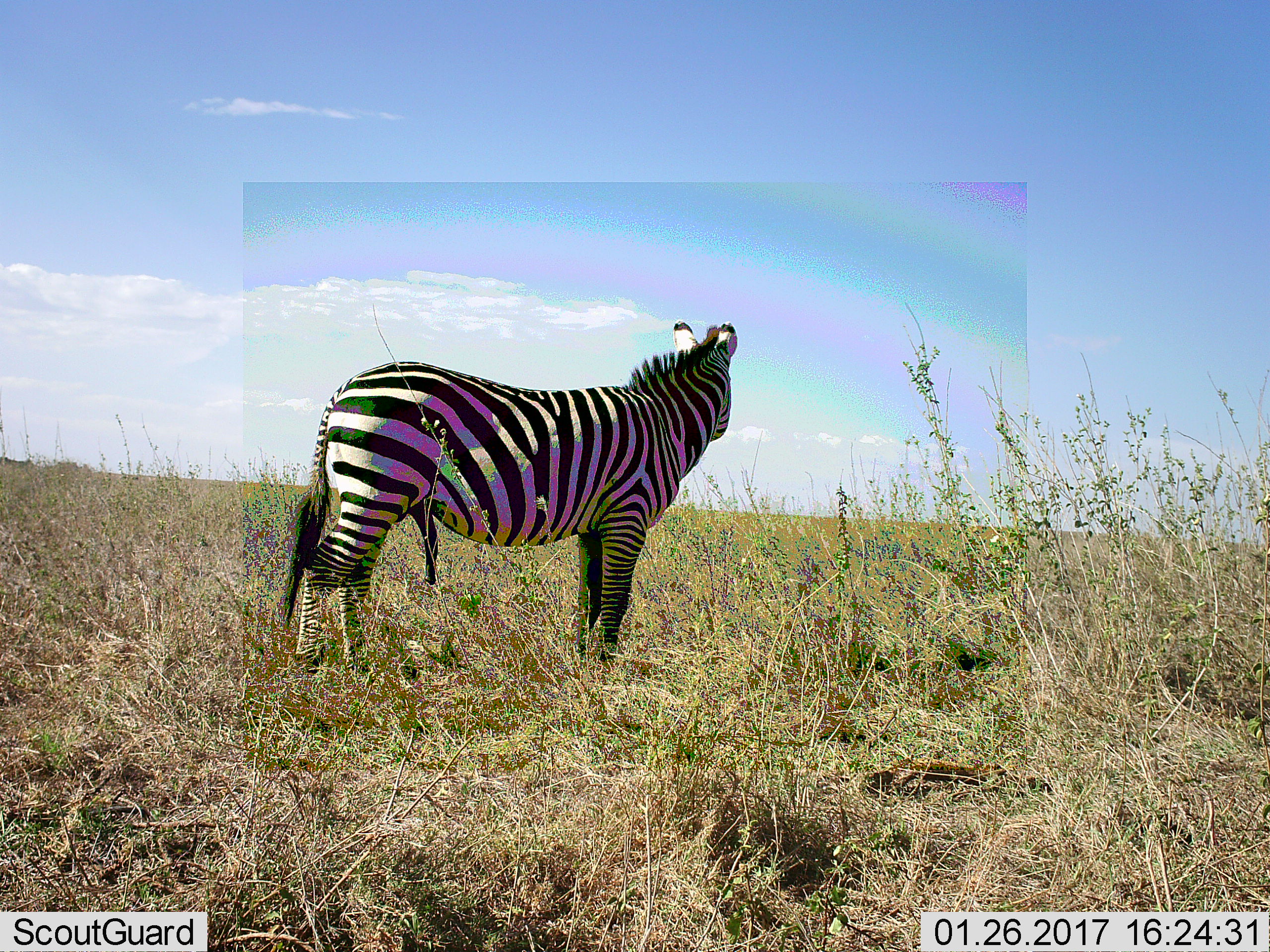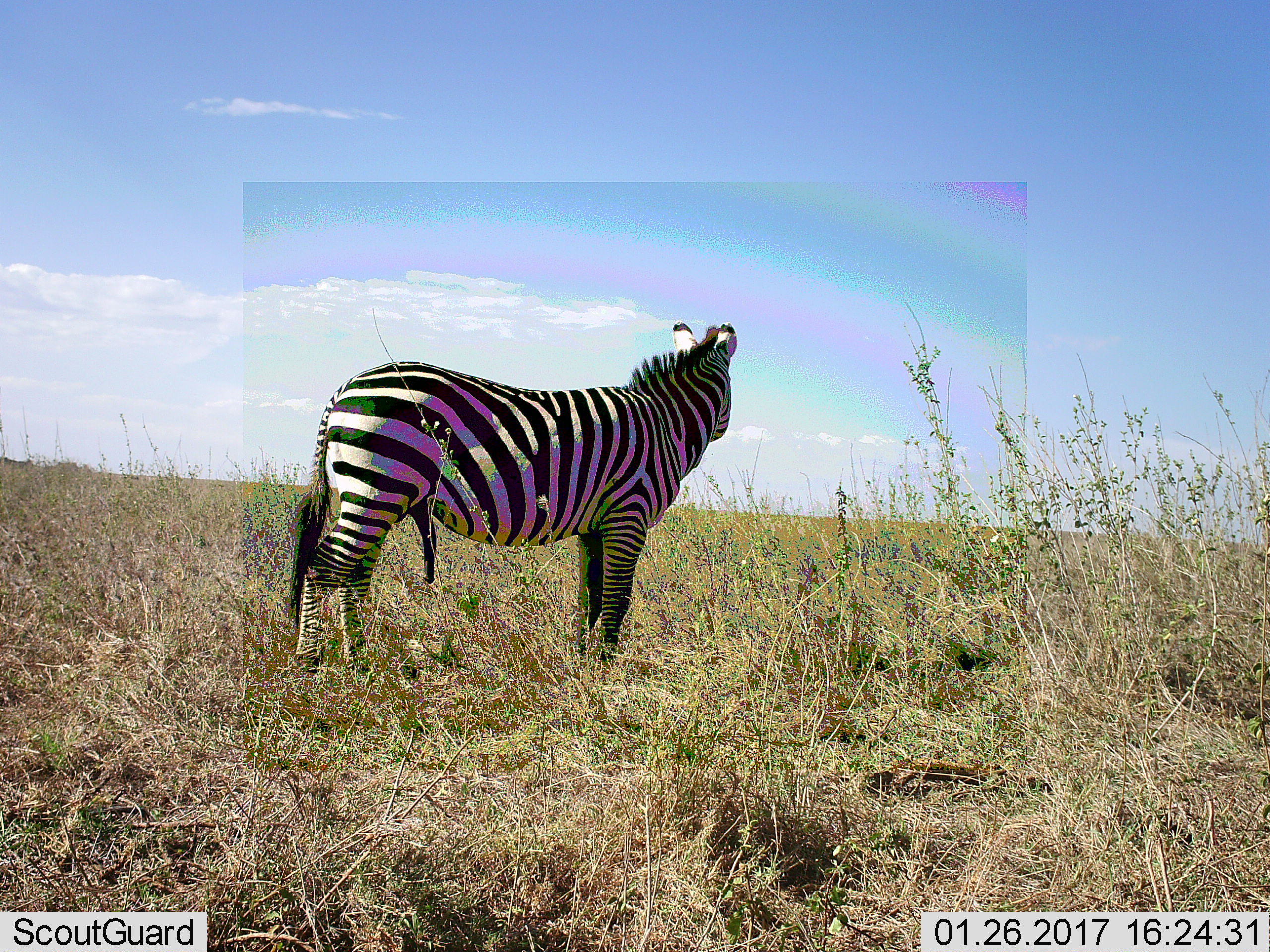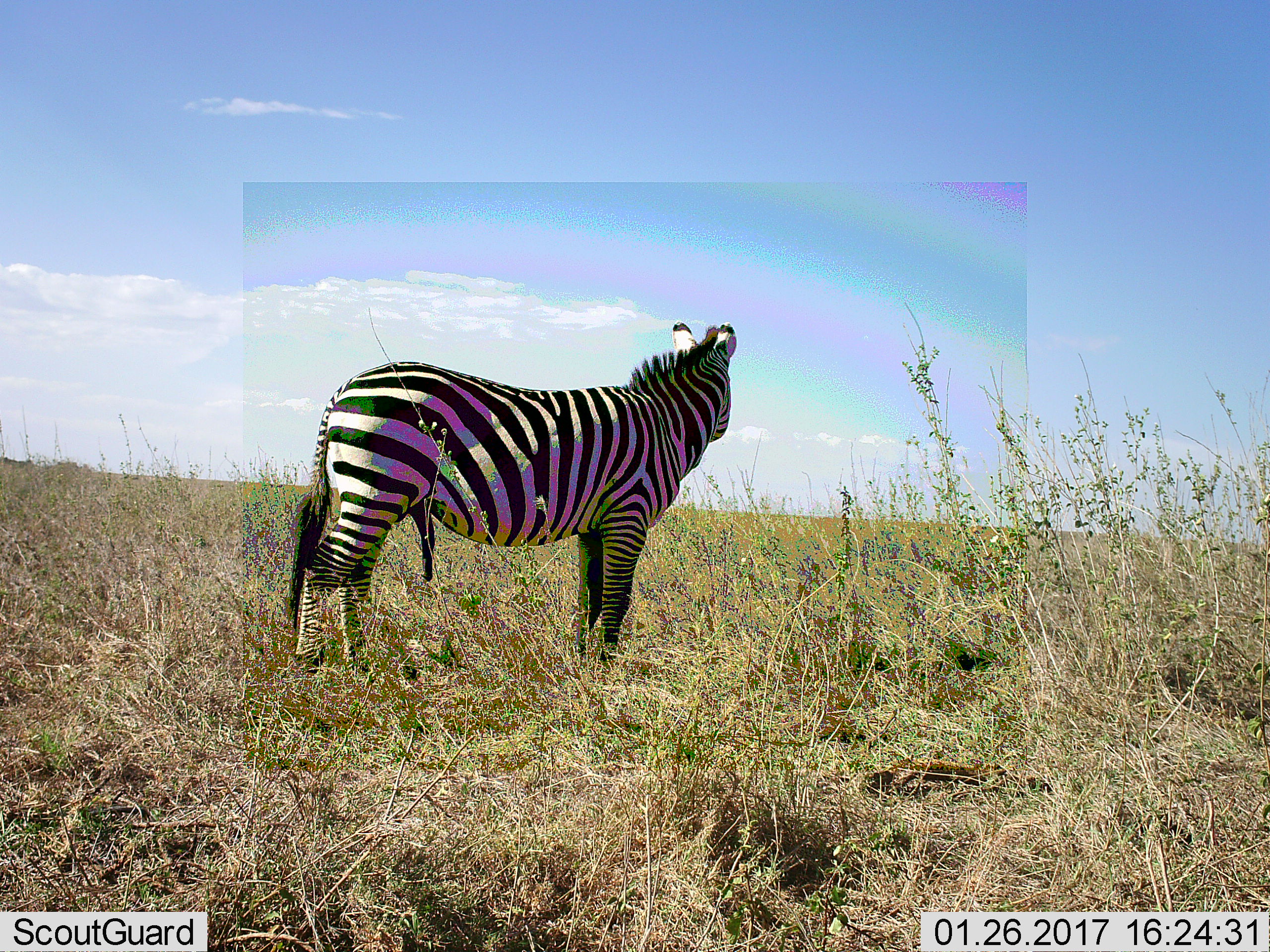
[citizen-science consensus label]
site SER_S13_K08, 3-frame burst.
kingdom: Animalia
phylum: Chordata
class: Mammalia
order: Perissodactyla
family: Equidae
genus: Equus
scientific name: Equus quagga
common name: plains zebra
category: zebraplains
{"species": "zebraplains (plains zebra) (Equus quagga)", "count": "1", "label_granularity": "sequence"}